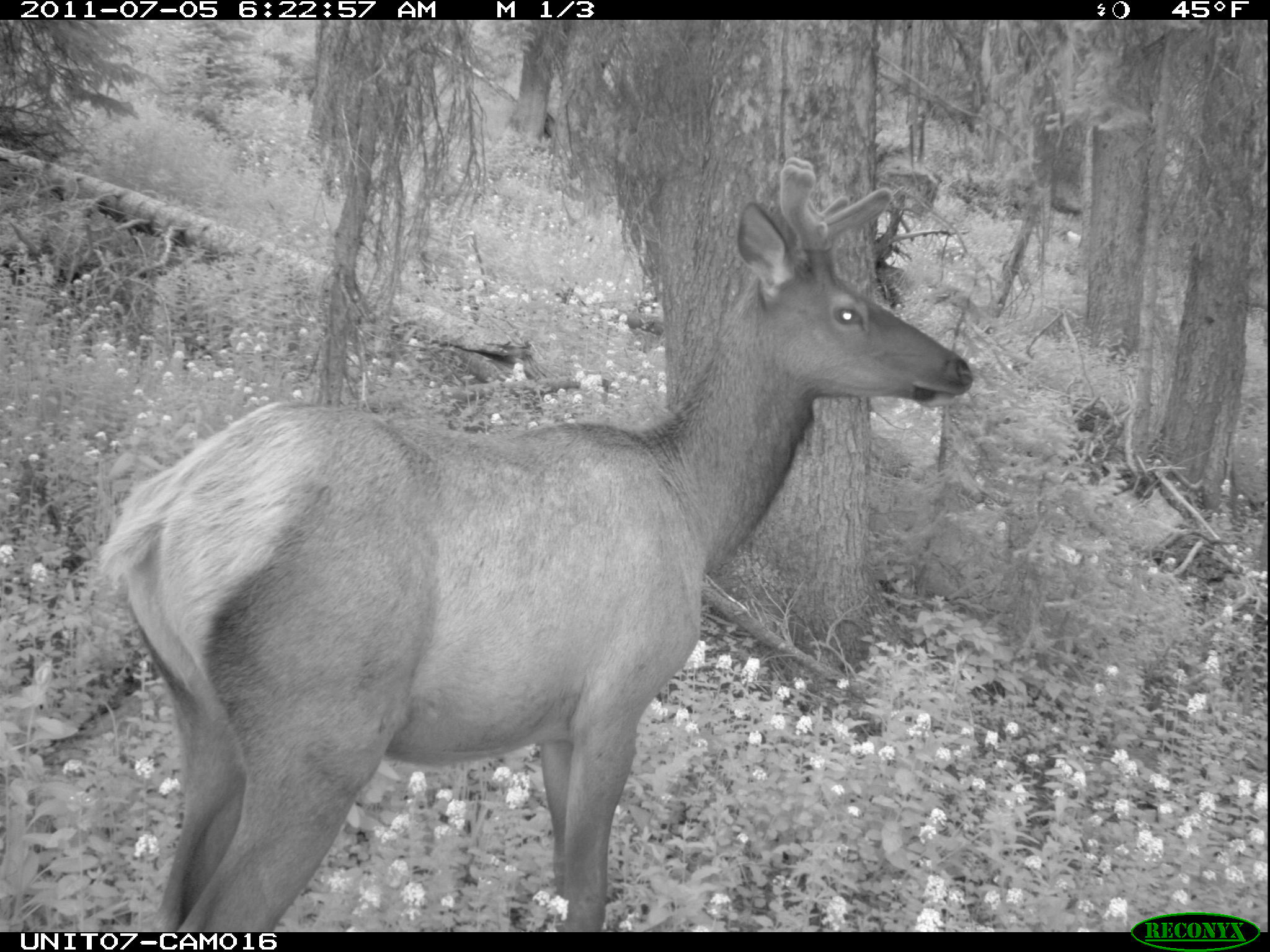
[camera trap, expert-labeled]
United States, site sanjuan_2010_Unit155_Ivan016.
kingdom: Animalia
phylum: Chordata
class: Mammalia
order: Artiodactyla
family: Cervidae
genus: Cervus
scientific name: Cervus elaphus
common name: red deer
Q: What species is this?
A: Cervus elaphus (red deer).